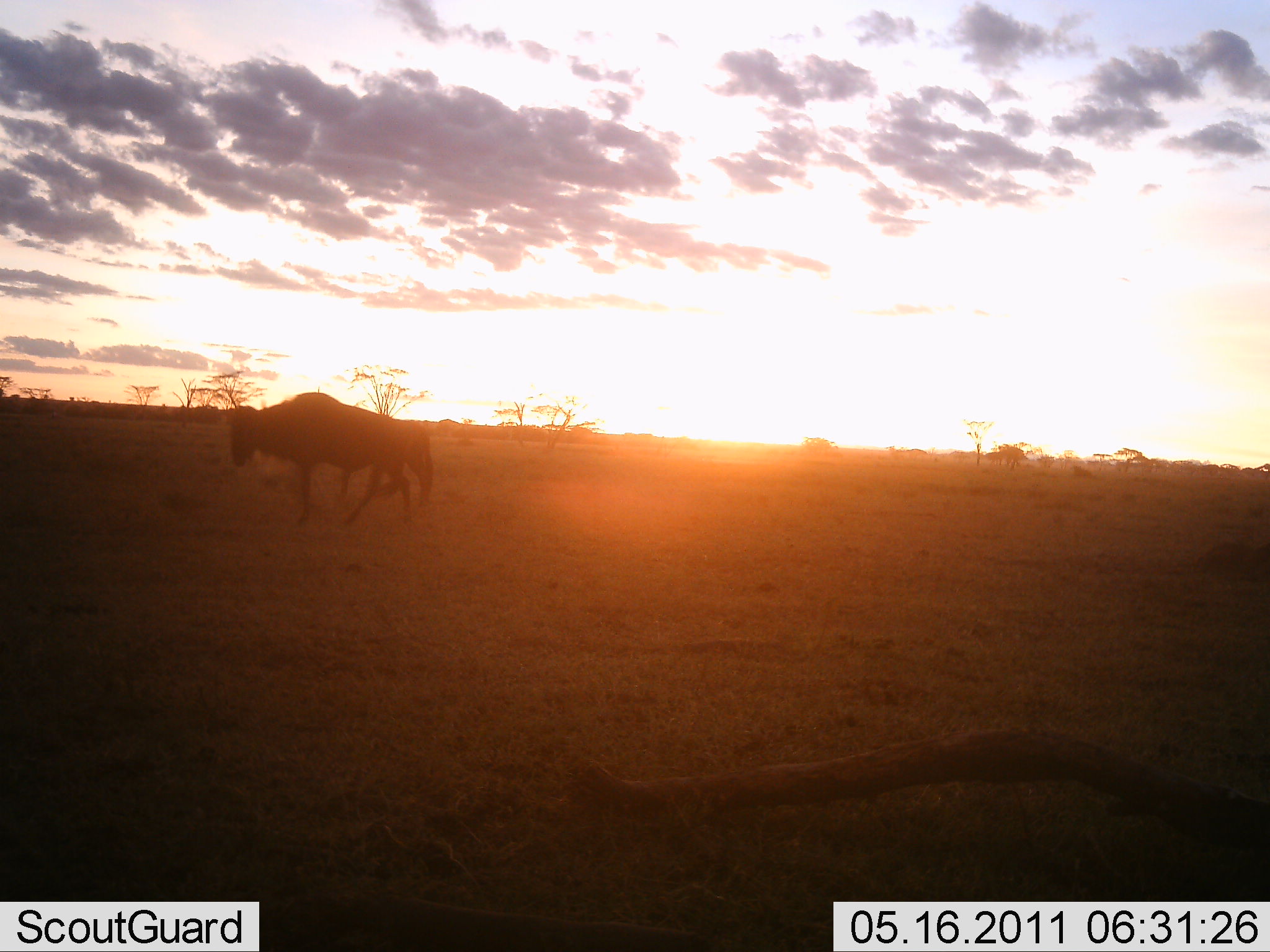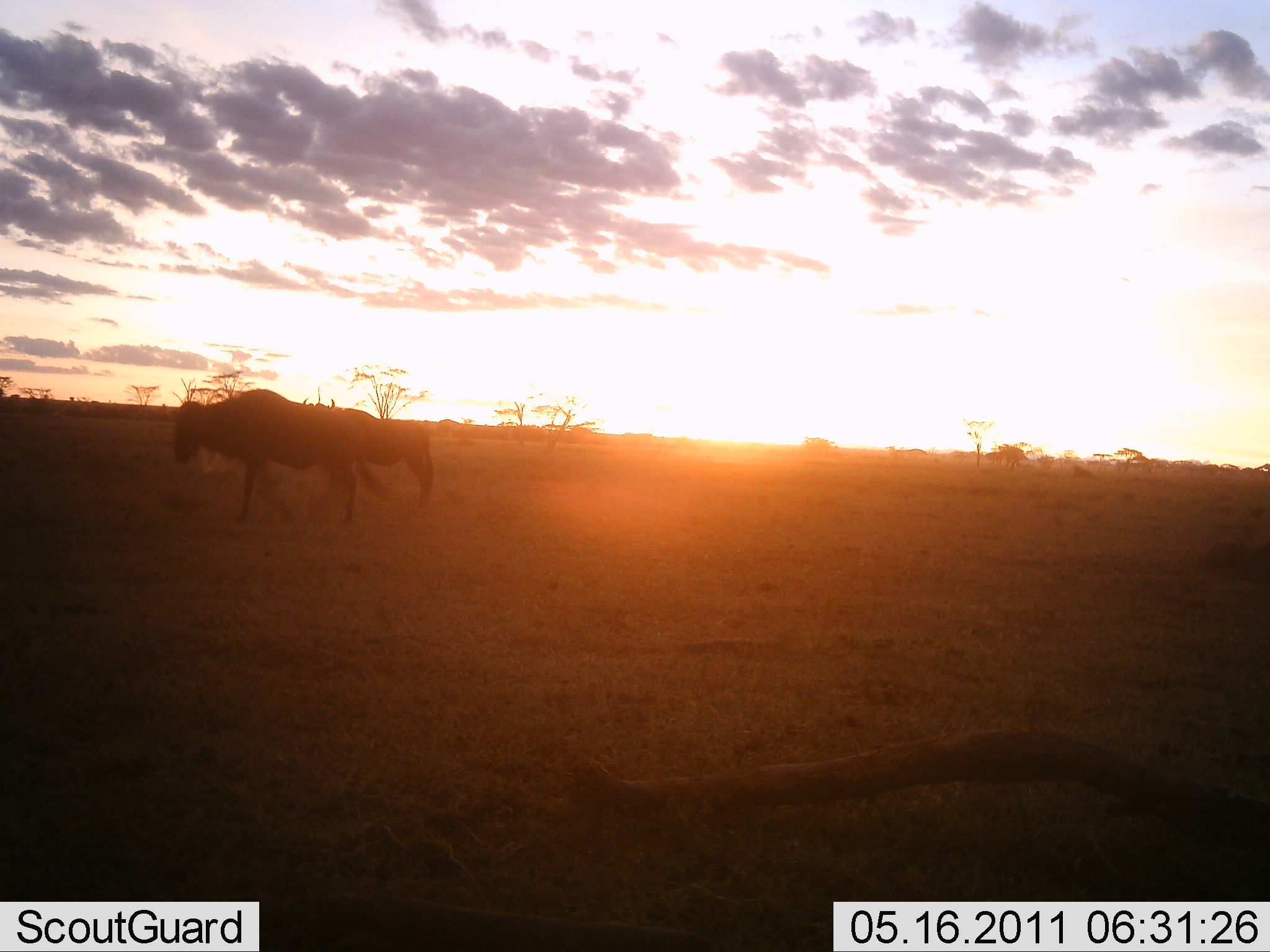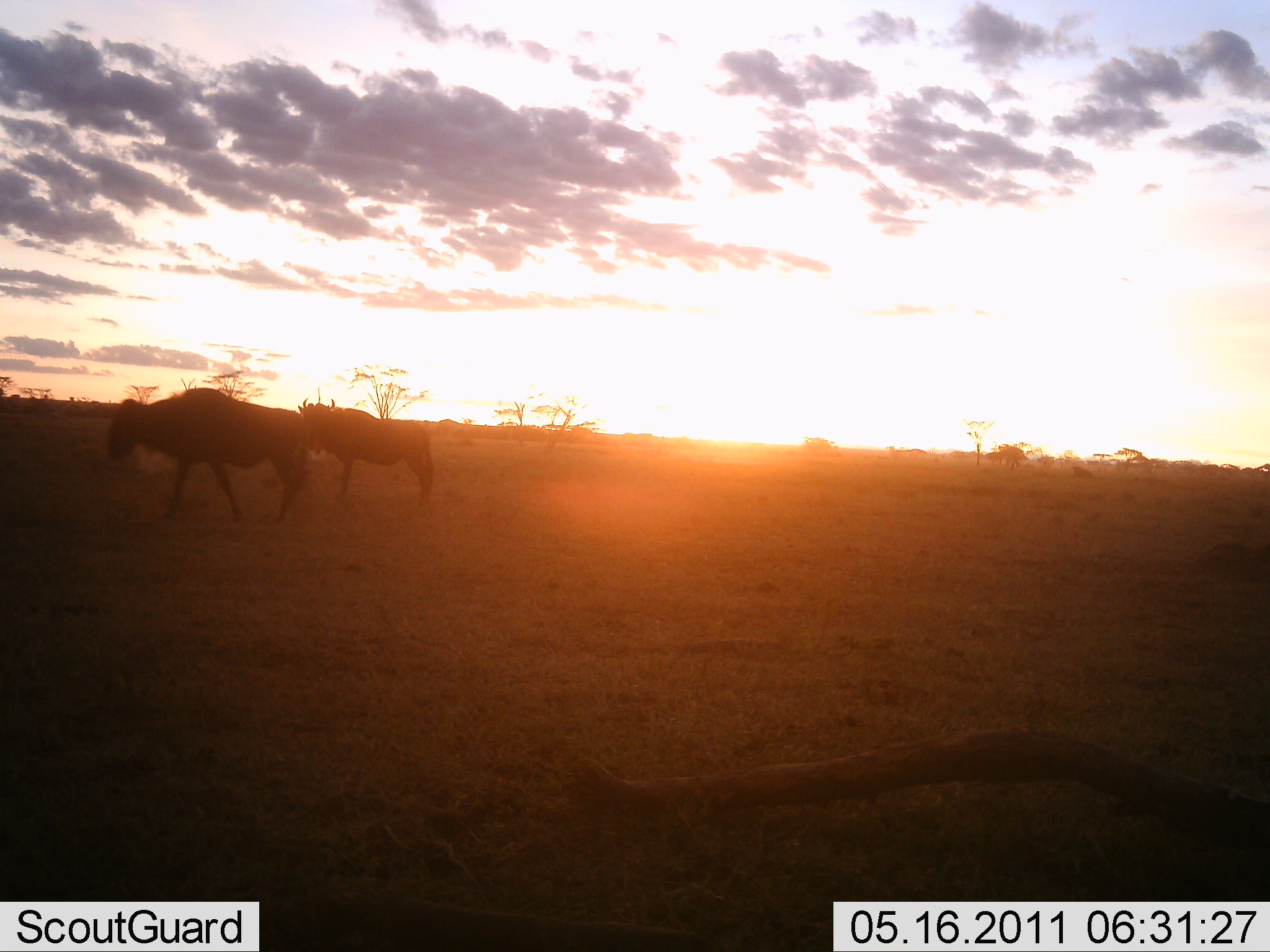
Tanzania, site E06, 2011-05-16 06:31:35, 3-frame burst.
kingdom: Animalia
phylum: Chordata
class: Mammalia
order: Artiodactyla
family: Bovidae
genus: Connochaetes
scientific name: Connochaetes taurinus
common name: blue wildebeest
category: wildebeest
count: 2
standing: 50%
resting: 0%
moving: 80%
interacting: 0%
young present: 0%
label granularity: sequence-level